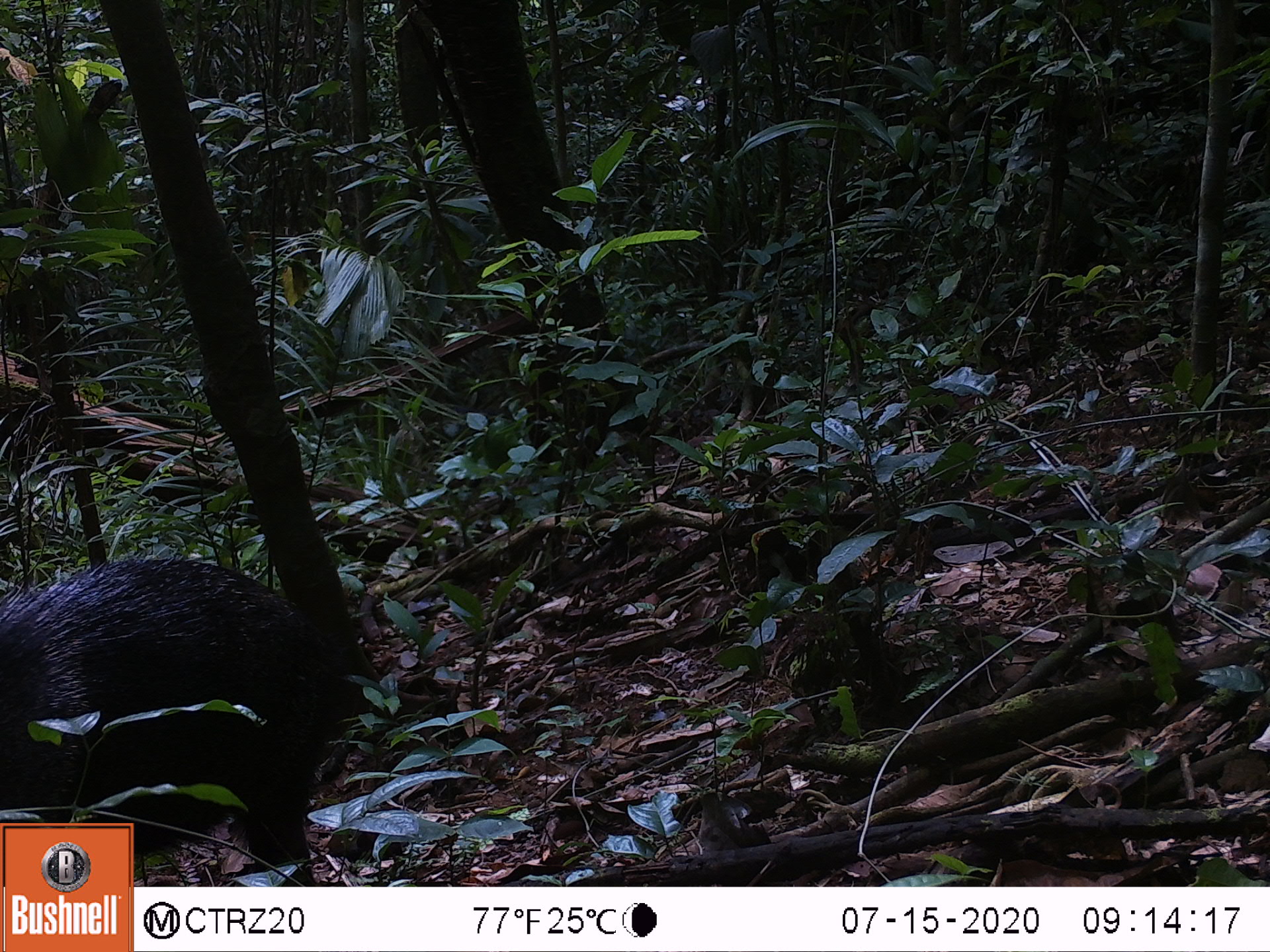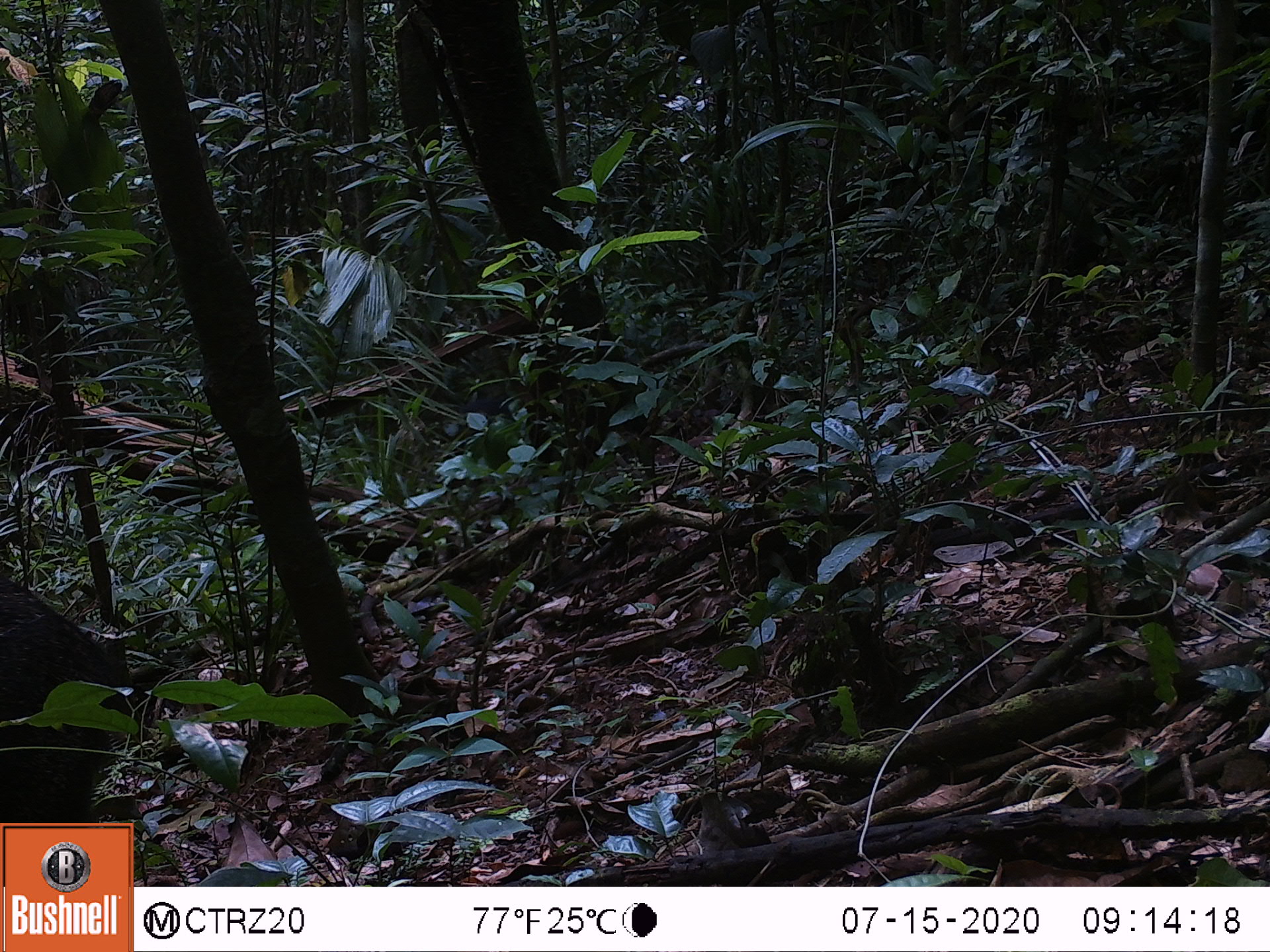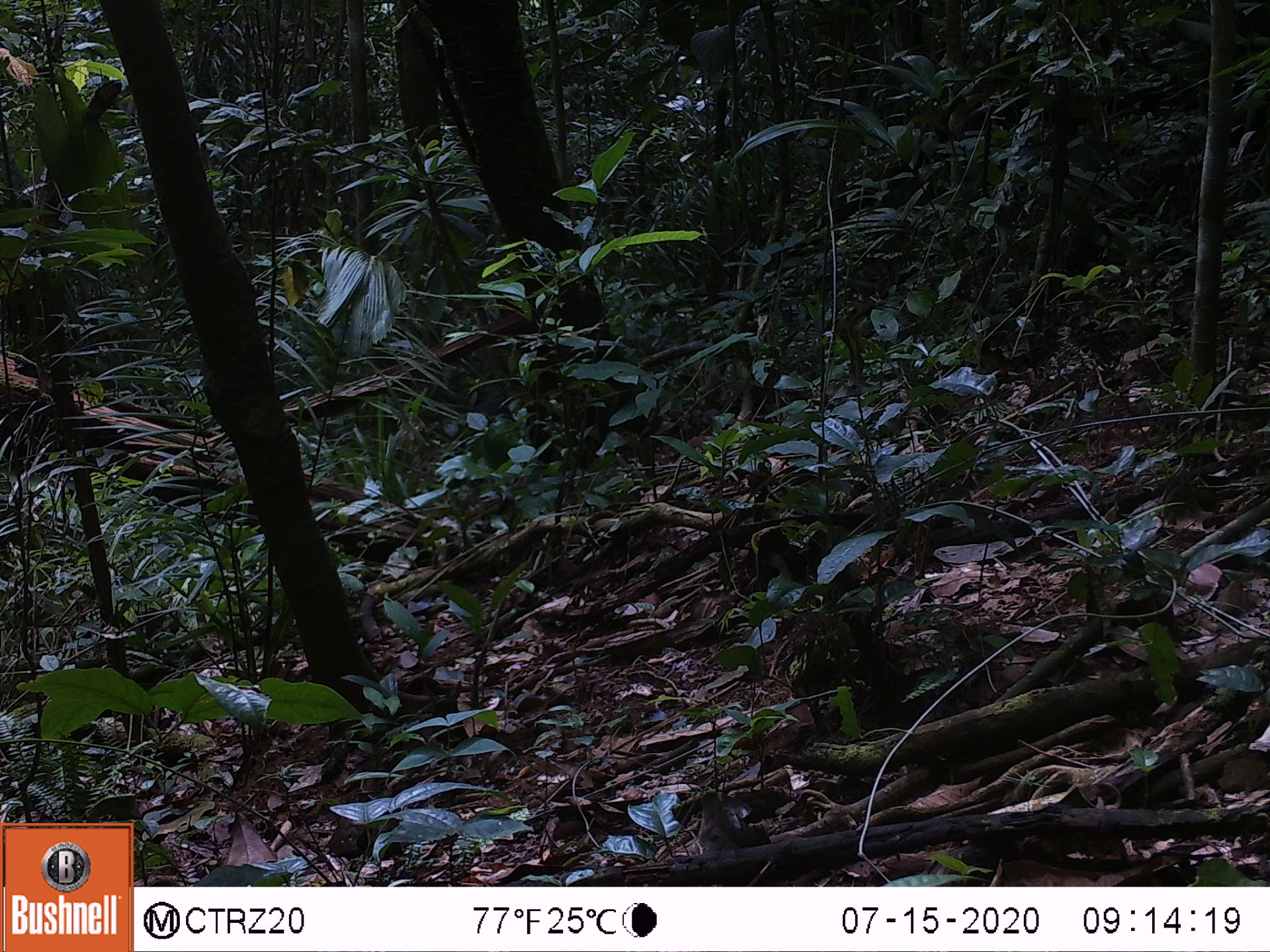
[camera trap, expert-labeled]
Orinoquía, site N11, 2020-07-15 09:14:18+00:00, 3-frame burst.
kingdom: Animalia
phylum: Chordata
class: Mammalia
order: Artiodactyla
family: Tayassuidae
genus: Pecari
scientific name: Pecari tajacu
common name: collared peccary